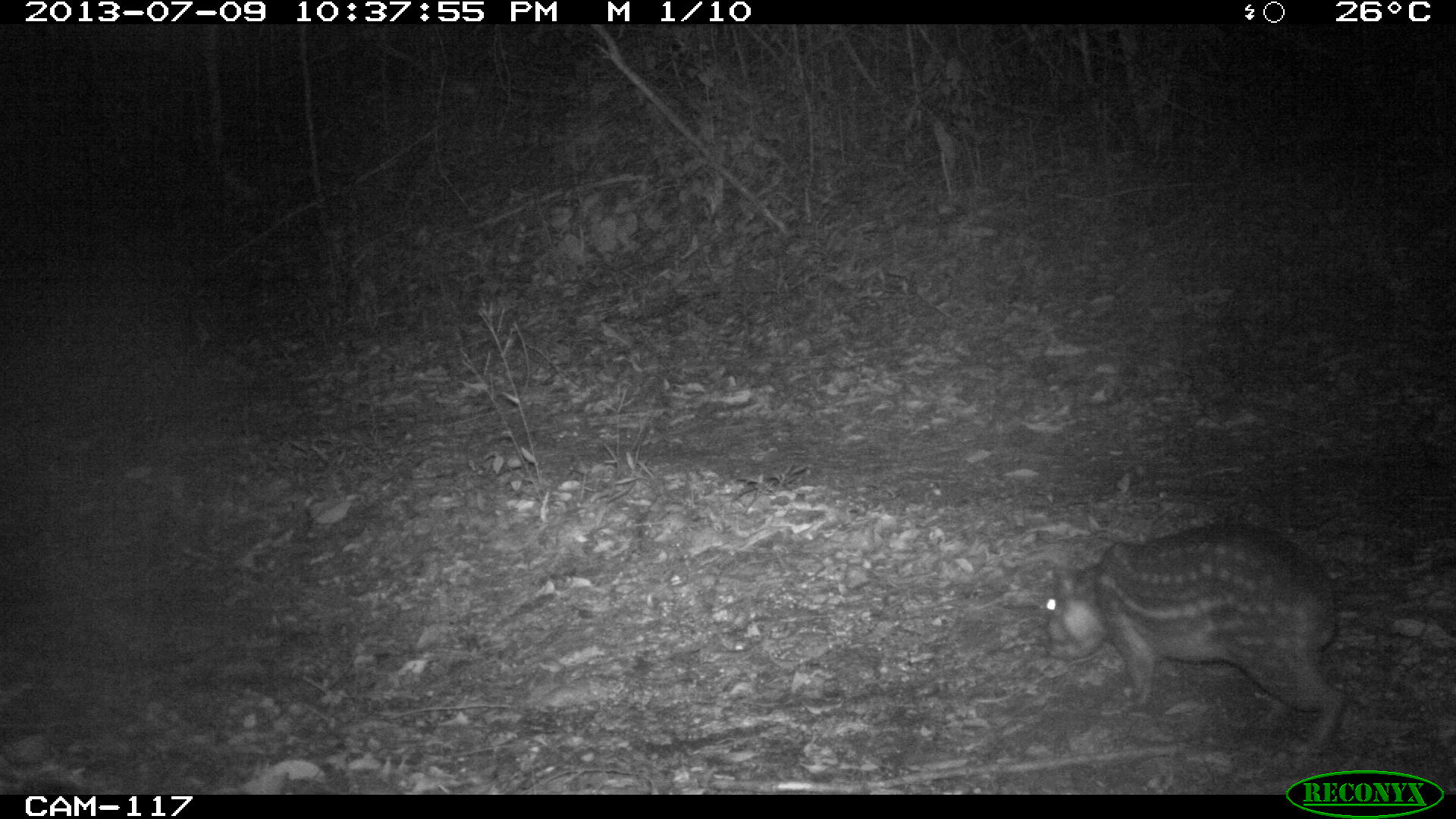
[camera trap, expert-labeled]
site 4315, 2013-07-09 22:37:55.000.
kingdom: Animalia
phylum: Chordata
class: Mammalia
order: Rodentia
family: Cuniculidae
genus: Cuniculus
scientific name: Cuniculus paca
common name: lowland paca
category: agouti paca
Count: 1.